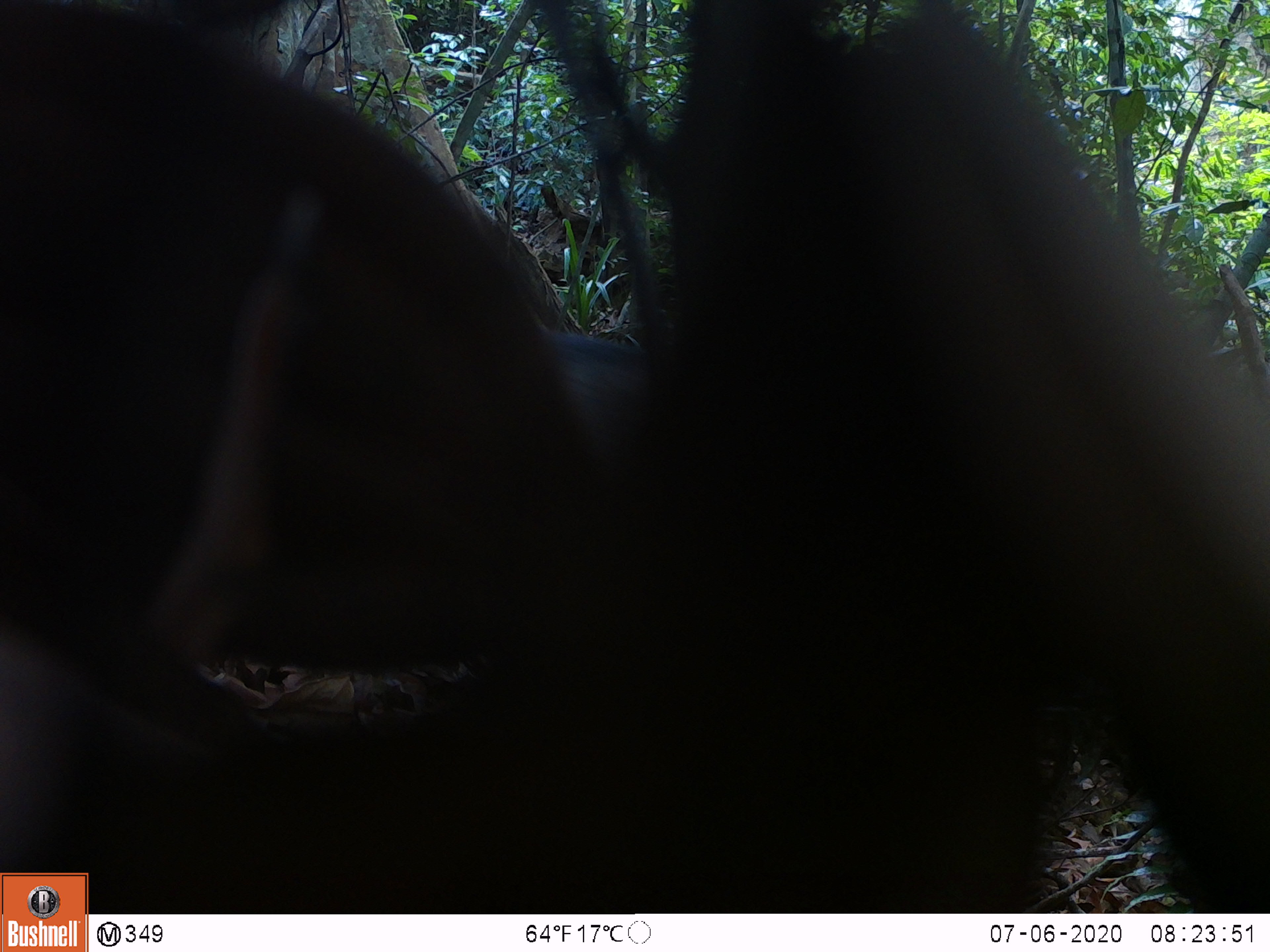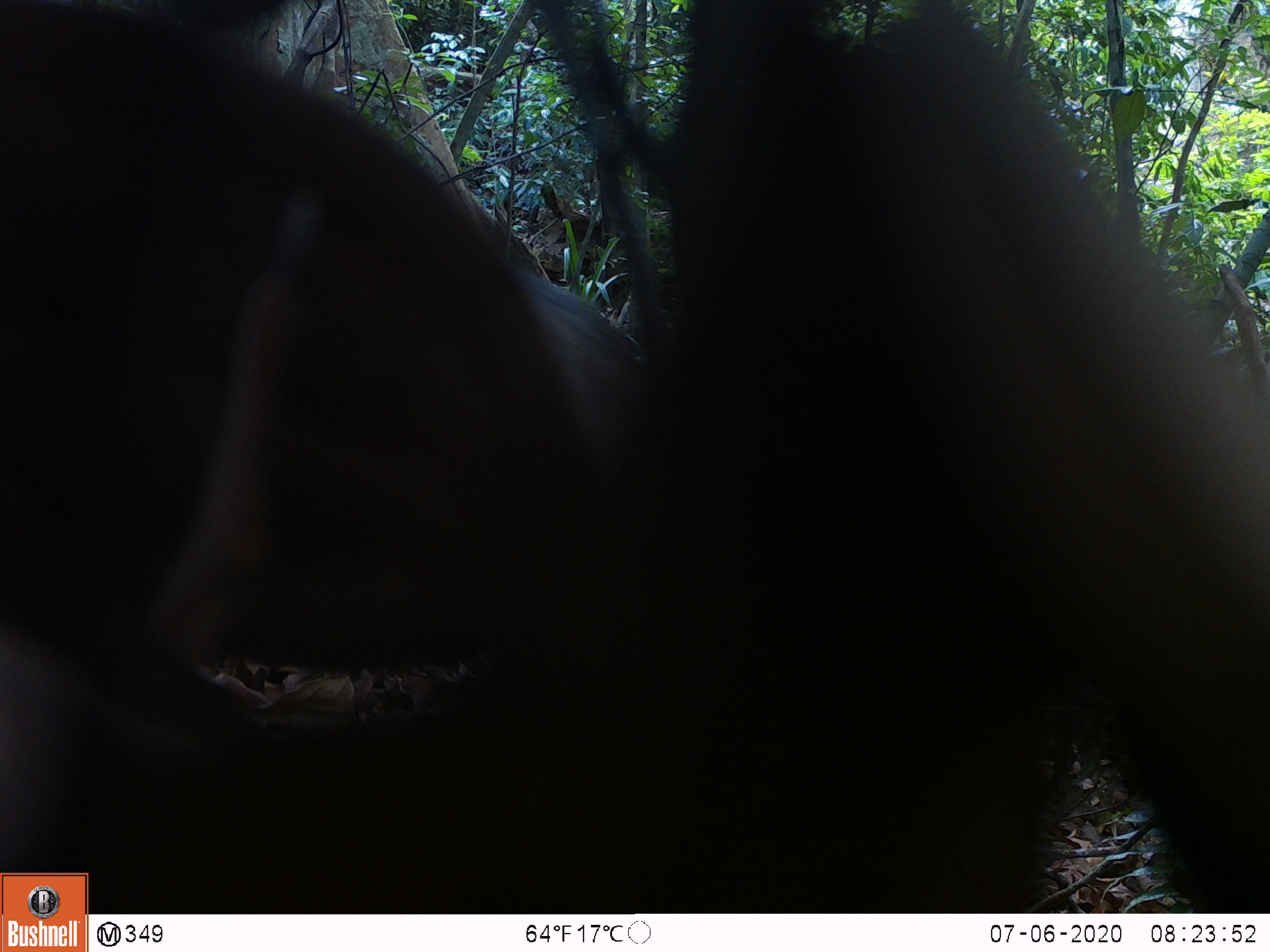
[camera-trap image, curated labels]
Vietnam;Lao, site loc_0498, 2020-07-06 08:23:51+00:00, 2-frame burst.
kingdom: Animalia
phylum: Chordata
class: Mammalia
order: Artiodactyla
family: Suidae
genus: Sus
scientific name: Sus scrofa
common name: eurasian wild pig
Eurasian wild pig (Sus scrofa). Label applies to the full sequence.